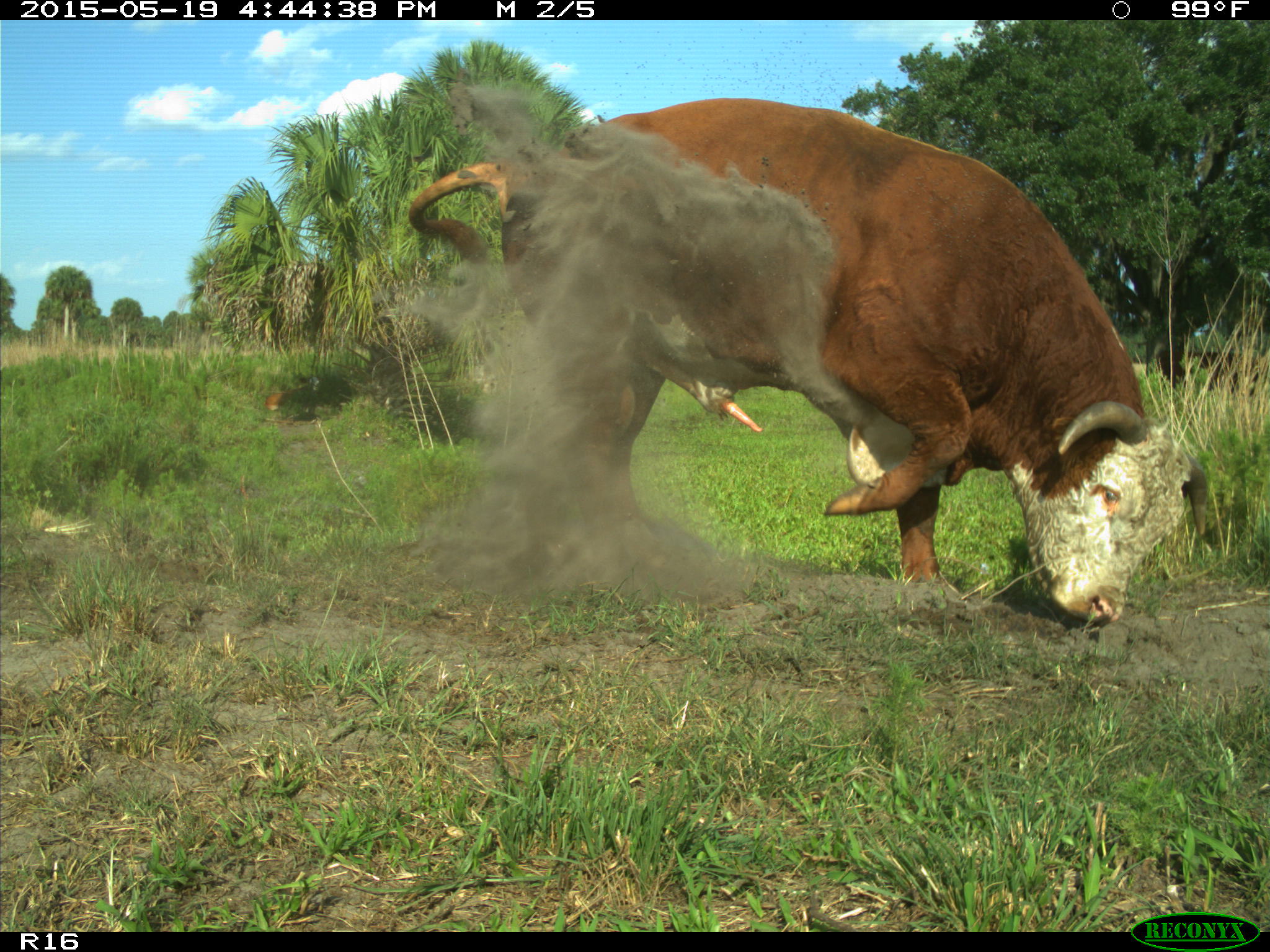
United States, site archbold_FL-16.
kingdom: Animalia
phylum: Chordata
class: Mammalia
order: Artiodactyla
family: Bovidae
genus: Bos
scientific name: Bos taurus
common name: domestic cow